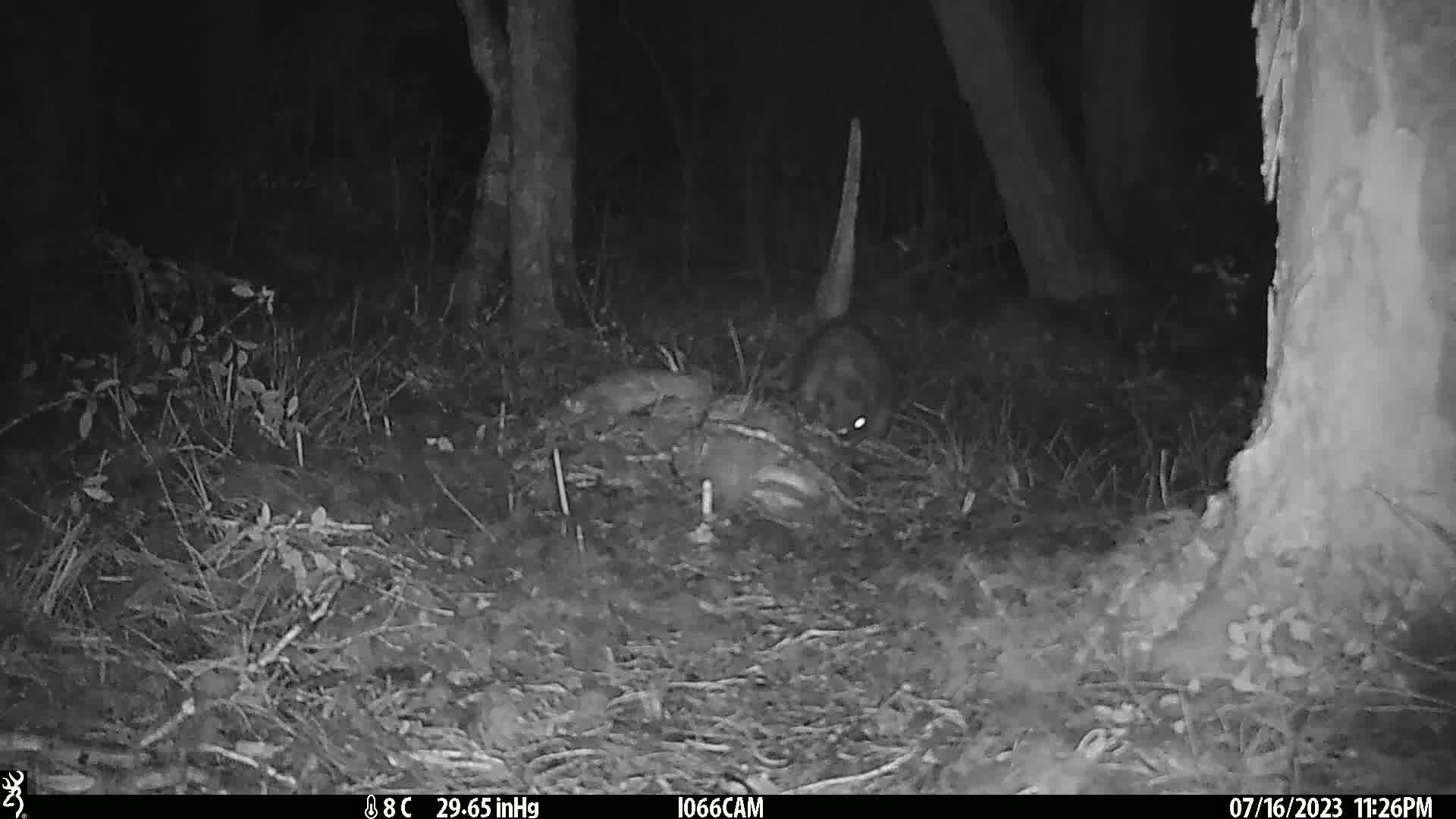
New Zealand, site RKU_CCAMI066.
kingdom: Animalia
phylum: Chordata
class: Mammalia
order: Diprotodontia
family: Phalangeridae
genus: Trichosurus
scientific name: Trichosurus vulpecula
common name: common brushtail possum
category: possum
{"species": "possum (common brushtail possum) (Trichosurus vulpecula)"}